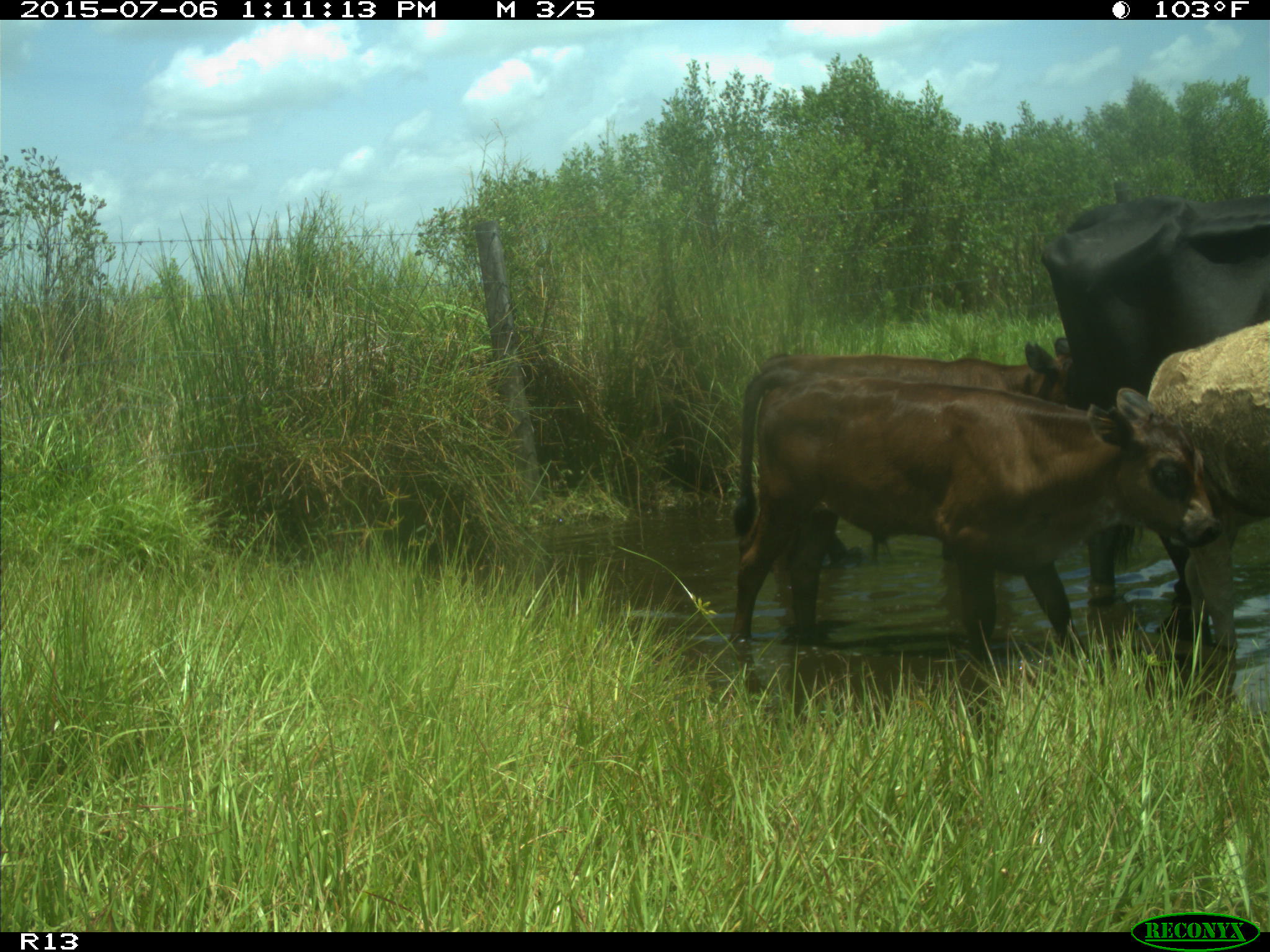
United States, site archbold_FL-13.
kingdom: Animalia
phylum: Chordata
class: Mammalia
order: Artiodactyla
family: Bovidae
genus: Bos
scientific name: Bos taurus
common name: domestic cow